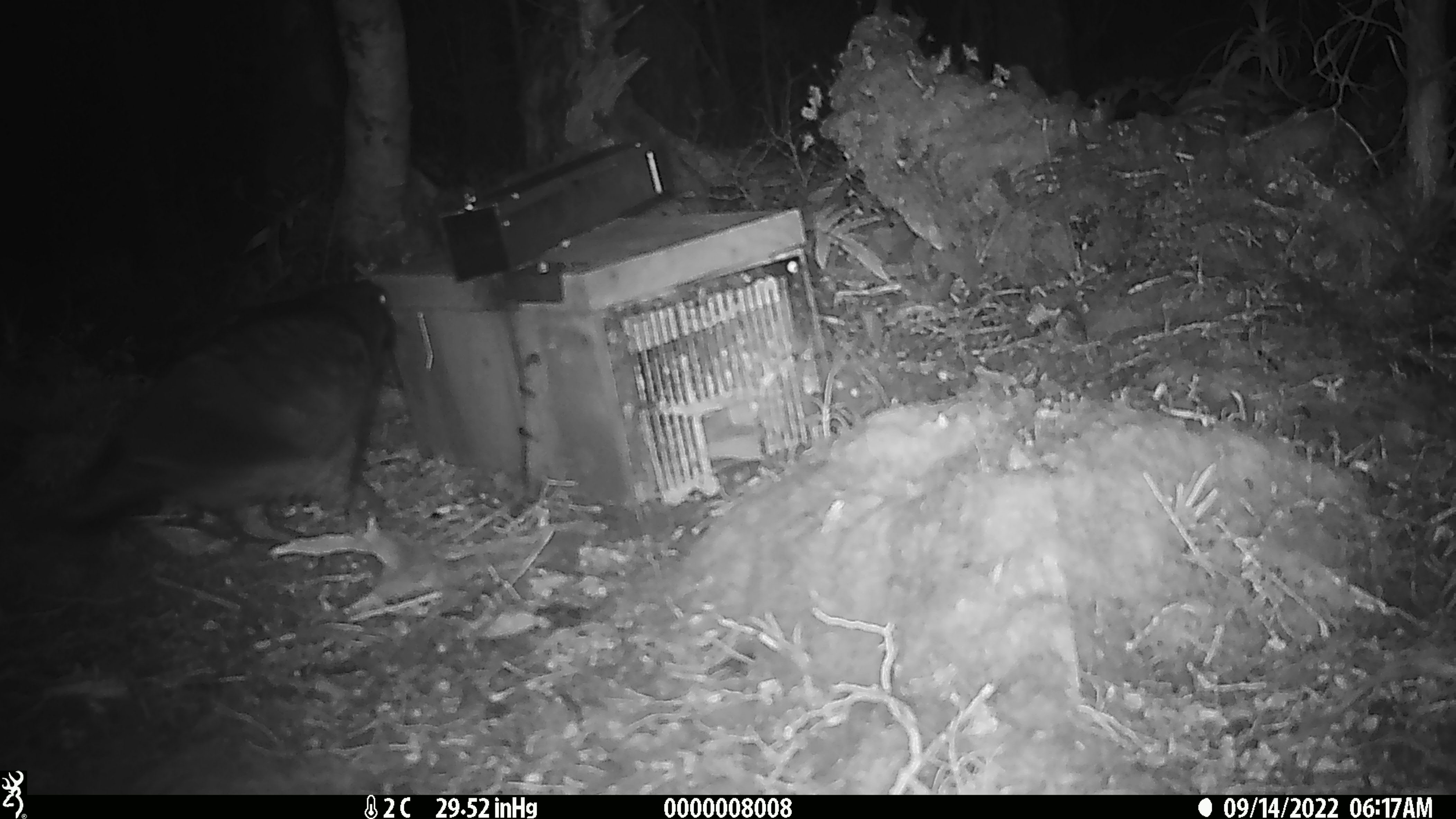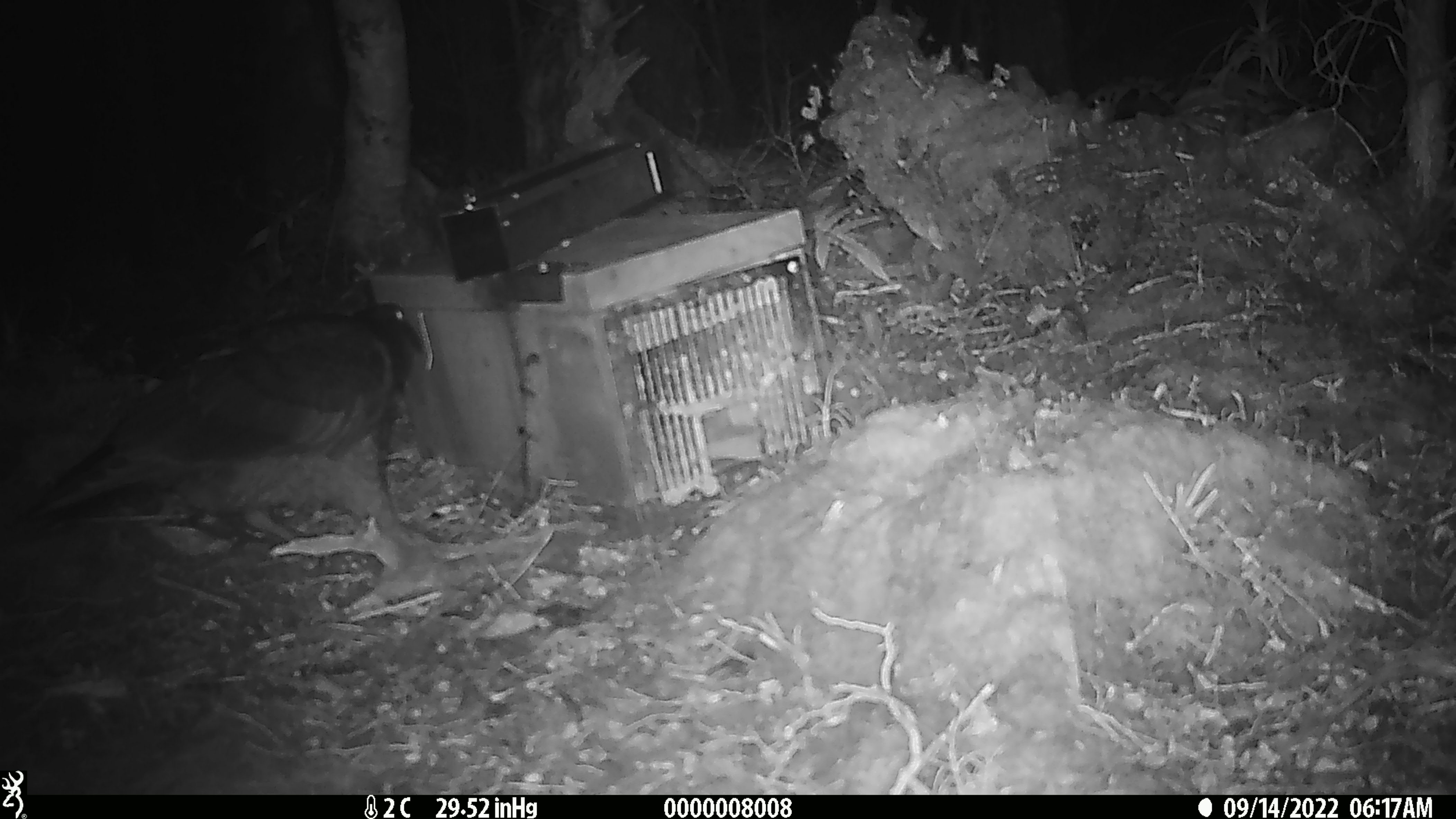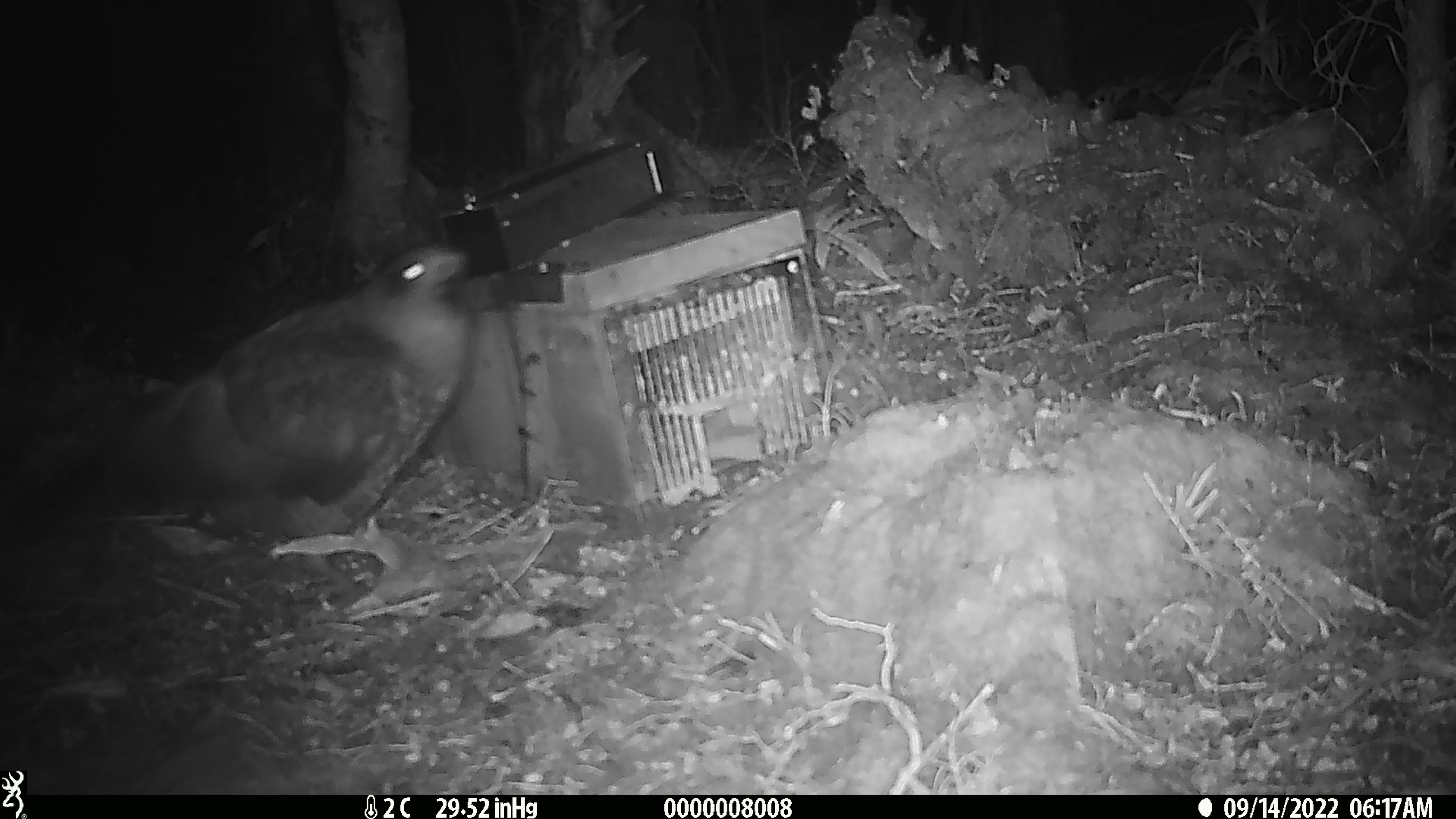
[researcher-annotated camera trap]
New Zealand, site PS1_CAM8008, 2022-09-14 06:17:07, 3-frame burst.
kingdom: Animalia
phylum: Chordata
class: Aves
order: Psittaciformes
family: Strigopidae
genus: Nestor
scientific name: Nestor notabilis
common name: kea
Kea (Nestor notabilis).